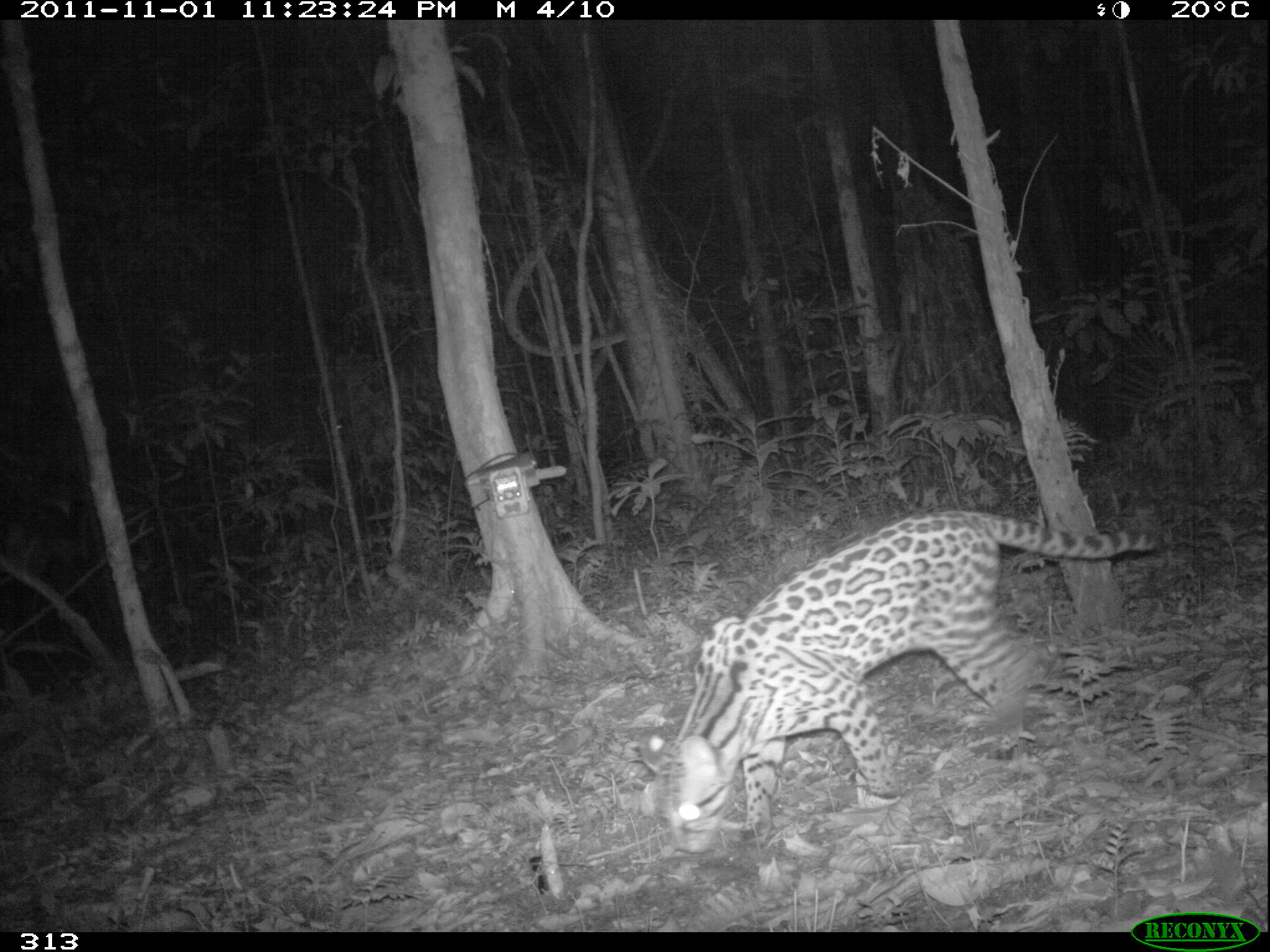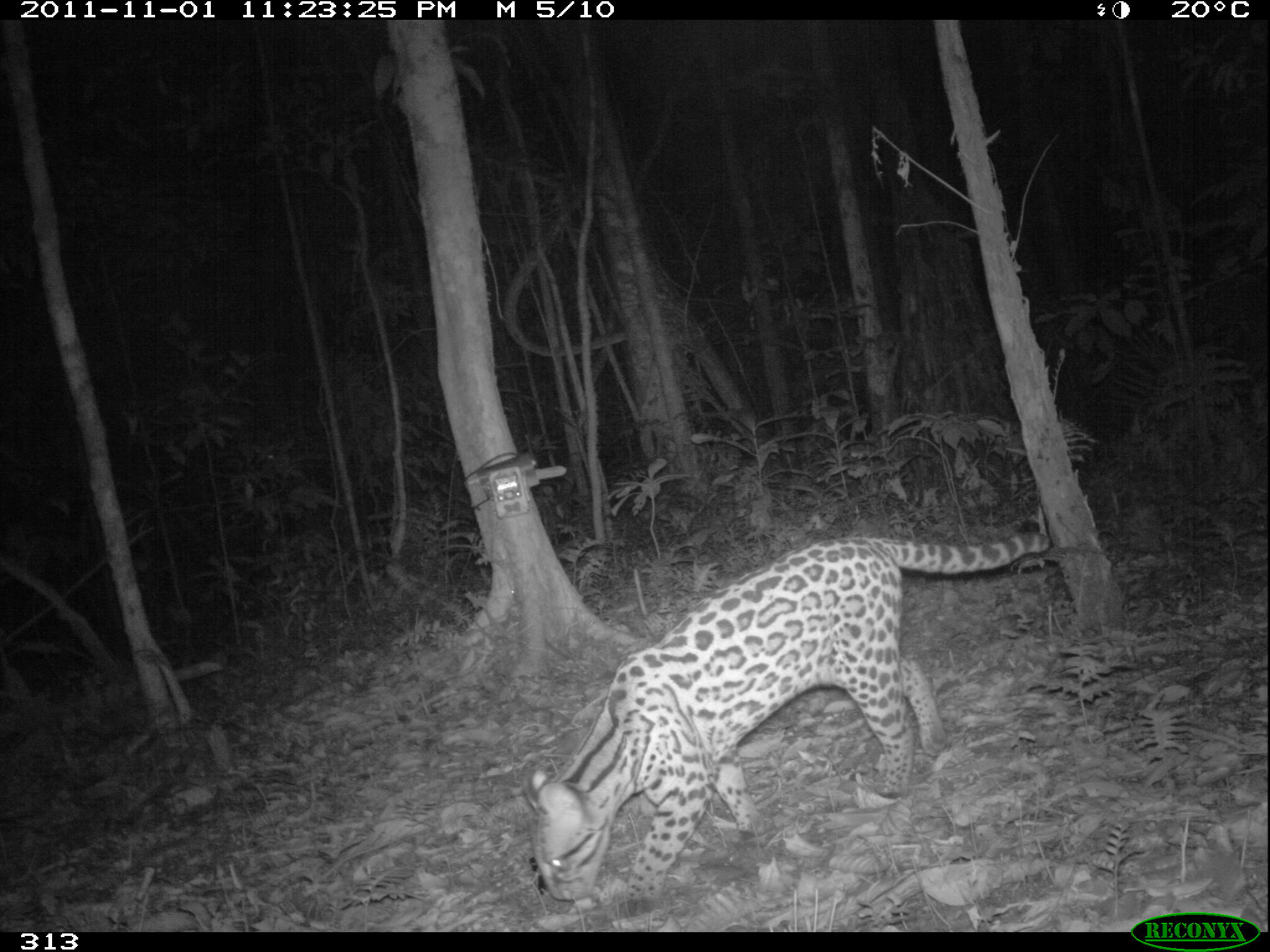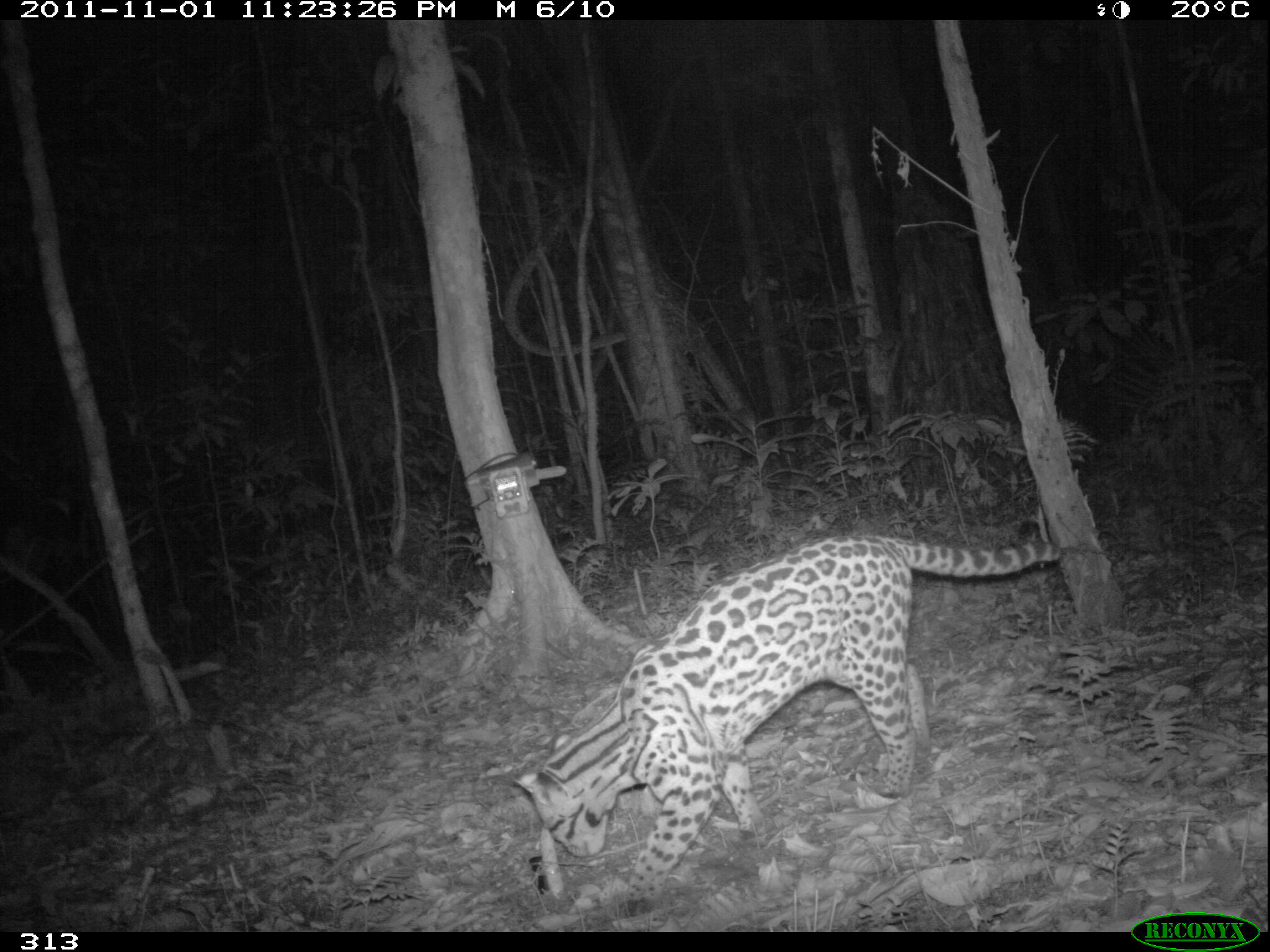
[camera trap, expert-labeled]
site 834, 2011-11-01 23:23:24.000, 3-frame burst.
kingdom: Animalia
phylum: Chordata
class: Mammalia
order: Carnivora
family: Felidae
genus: Leopardus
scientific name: Leopardus pardalis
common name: ocelot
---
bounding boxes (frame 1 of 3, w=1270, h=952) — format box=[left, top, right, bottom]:
leopardus pardalis: box=[637, 506, 1166, 853]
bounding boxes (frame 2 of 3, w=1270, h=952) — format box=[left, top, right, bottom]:
leopardus pardalis: box=[522, 529, 1052, 906]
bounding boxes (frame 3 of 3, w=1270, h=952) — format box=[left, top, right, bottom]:
leopardus pardalis: box=[512, 534, 1062, 901]